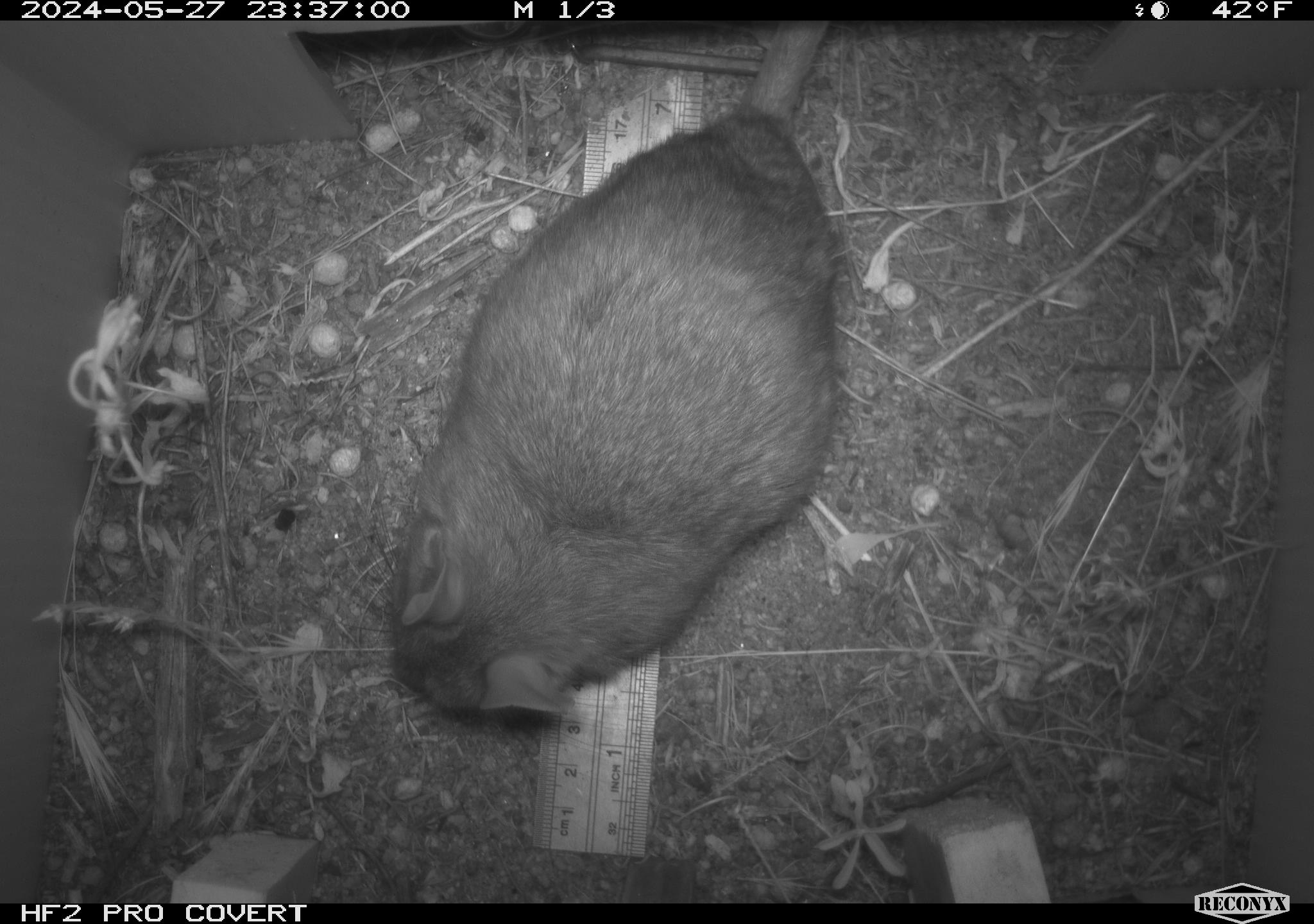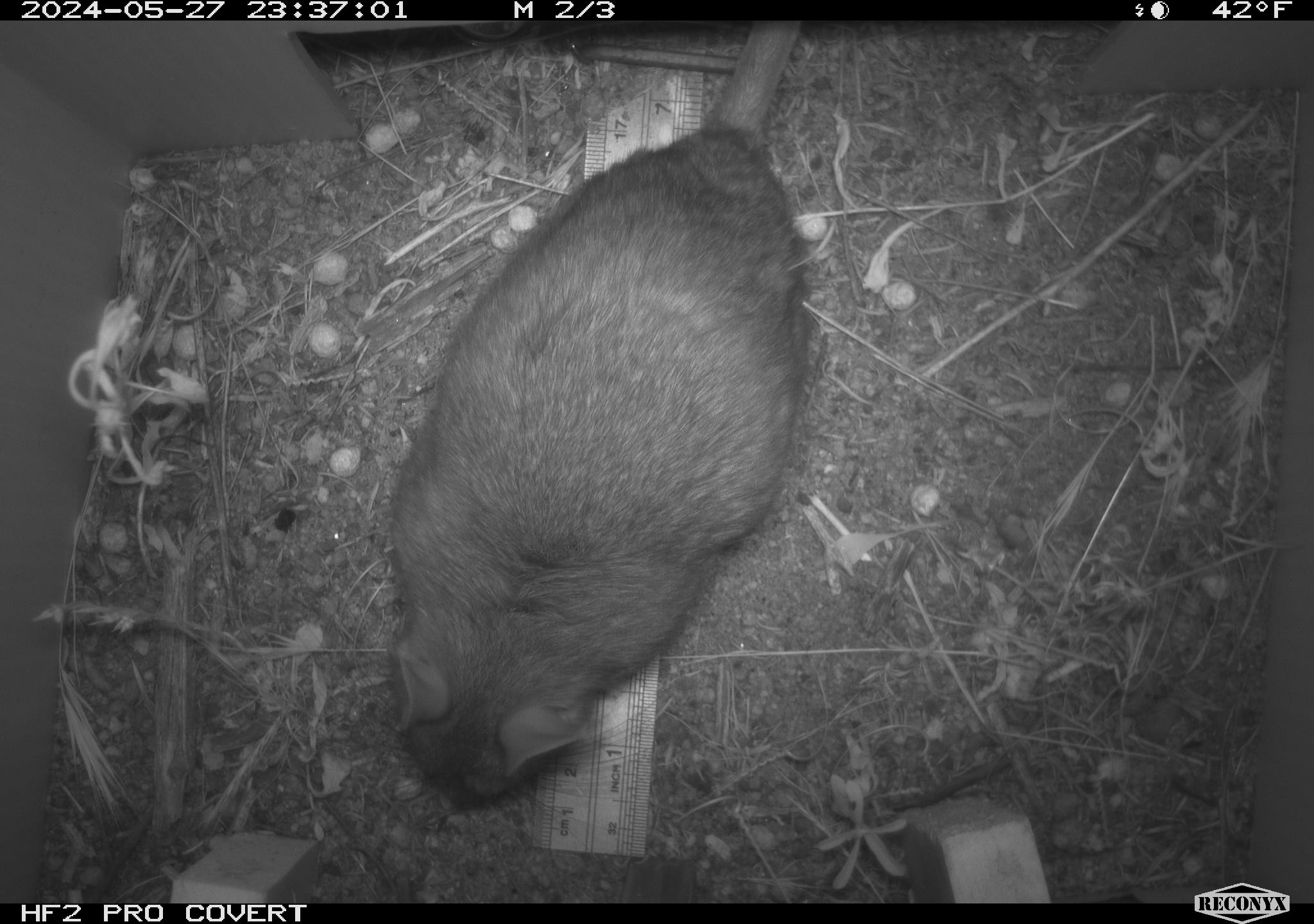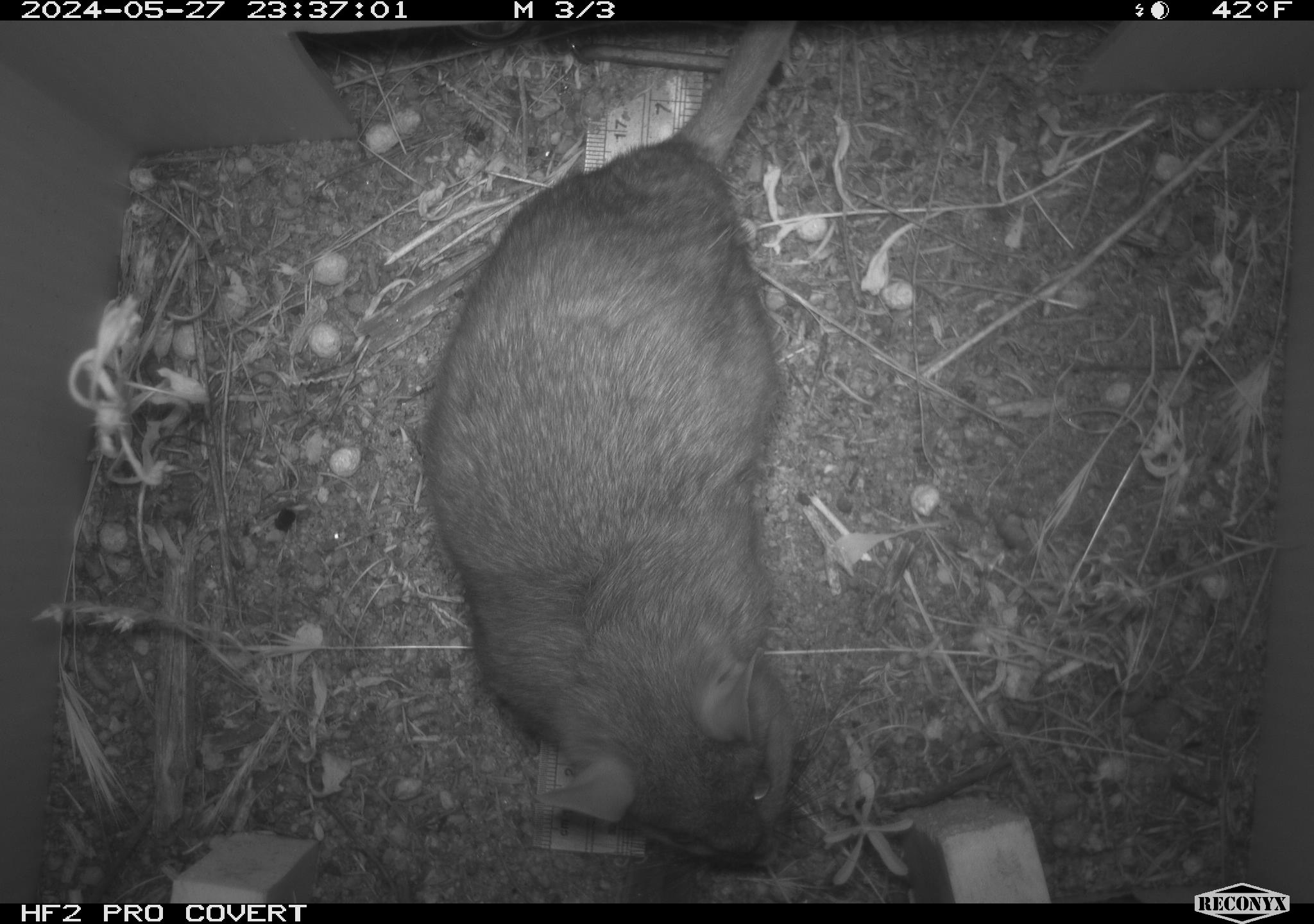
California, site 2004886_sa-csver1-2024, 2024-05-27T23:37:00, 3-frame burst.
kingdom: Animalia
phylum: Chordata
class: Mammalia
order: Rodentia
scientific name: Rodentia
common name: rodent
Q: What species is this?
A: Rodent (Rodentia).